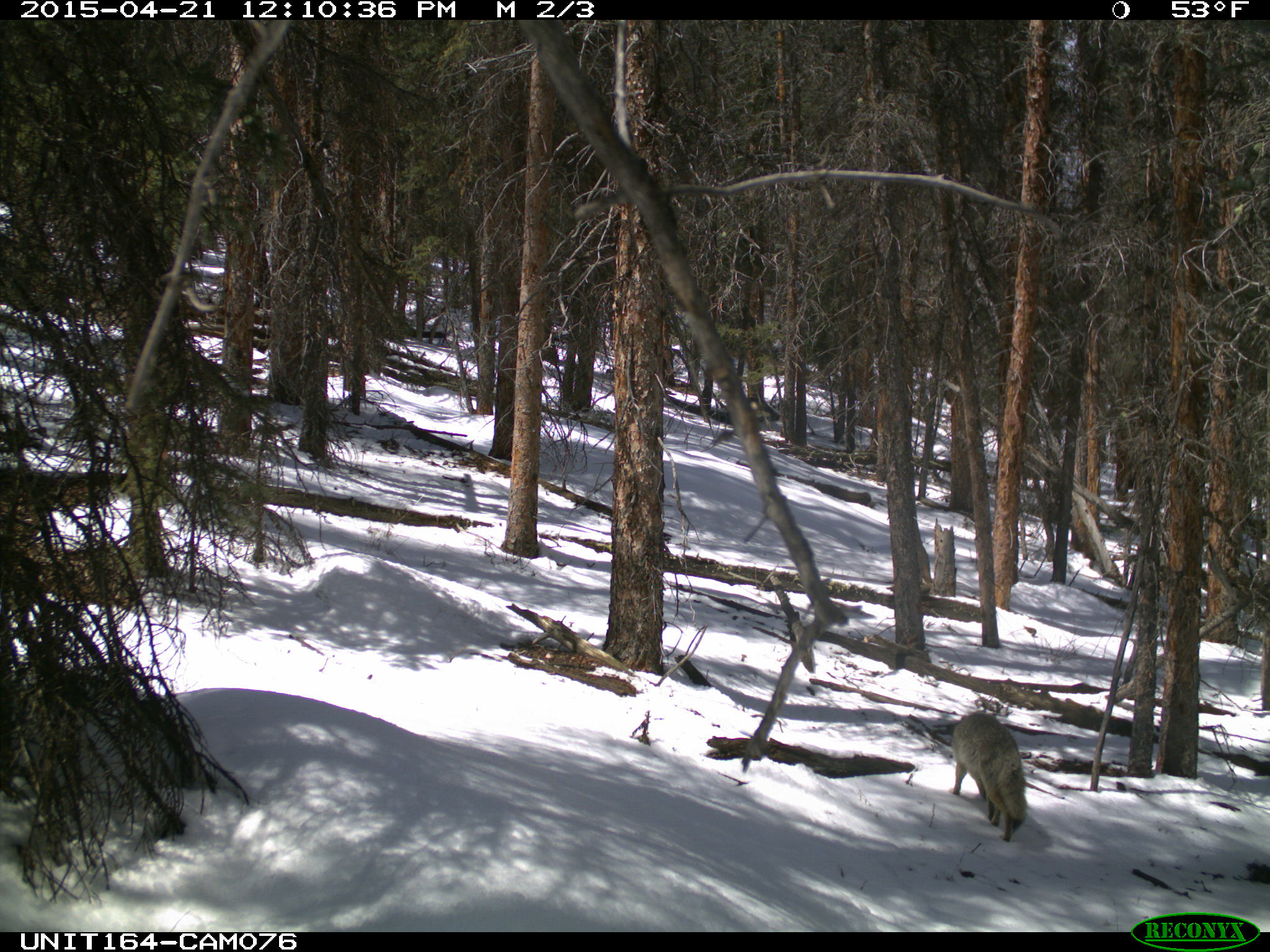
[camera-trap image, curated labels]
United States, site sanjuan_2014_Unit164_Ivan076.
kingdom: Animalia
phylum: Chordata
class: Mammalia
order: Carnivora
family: Canidae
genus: Canis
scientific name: Canis latrans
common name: coyote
Canis latrans (coyote).